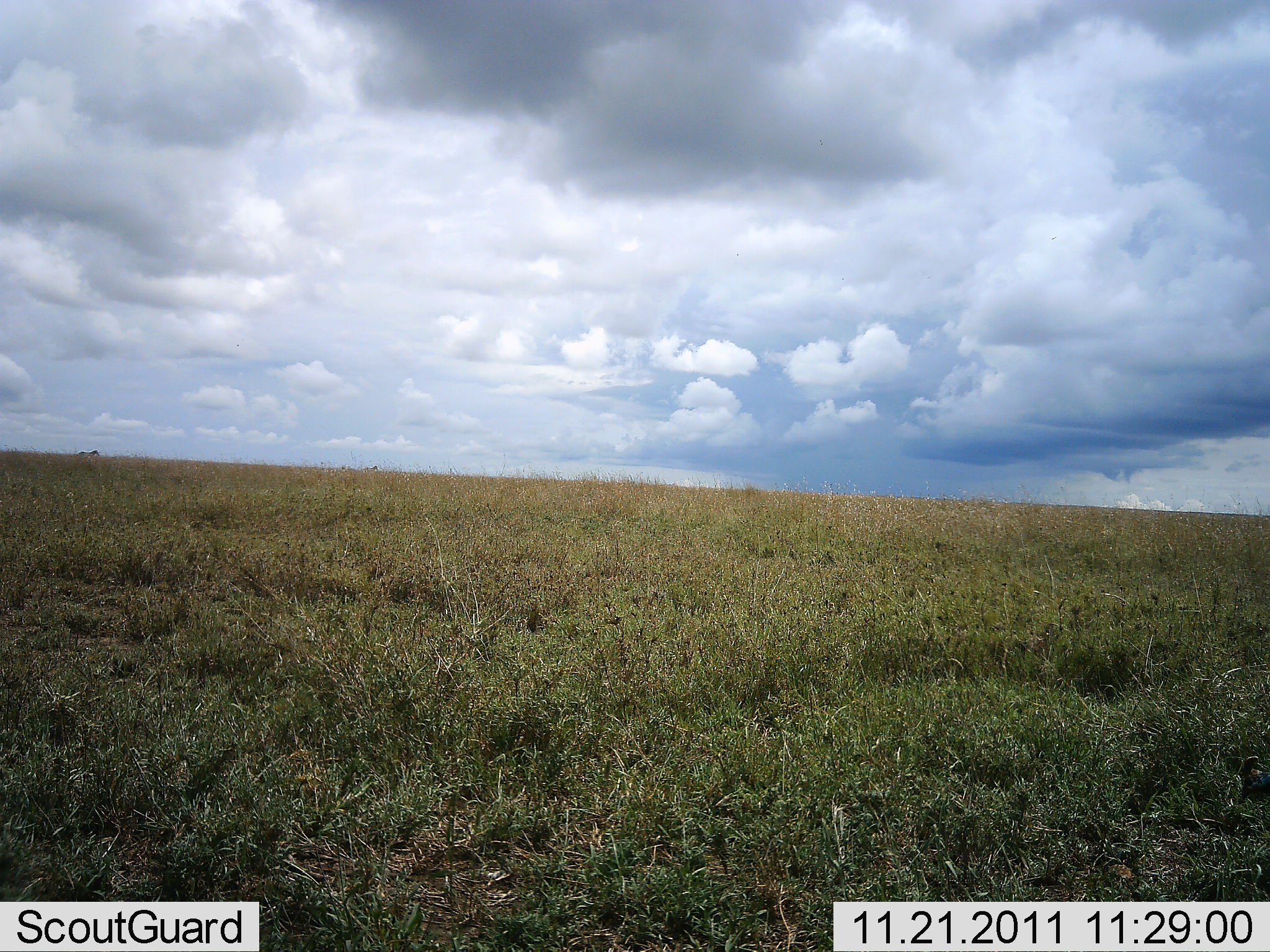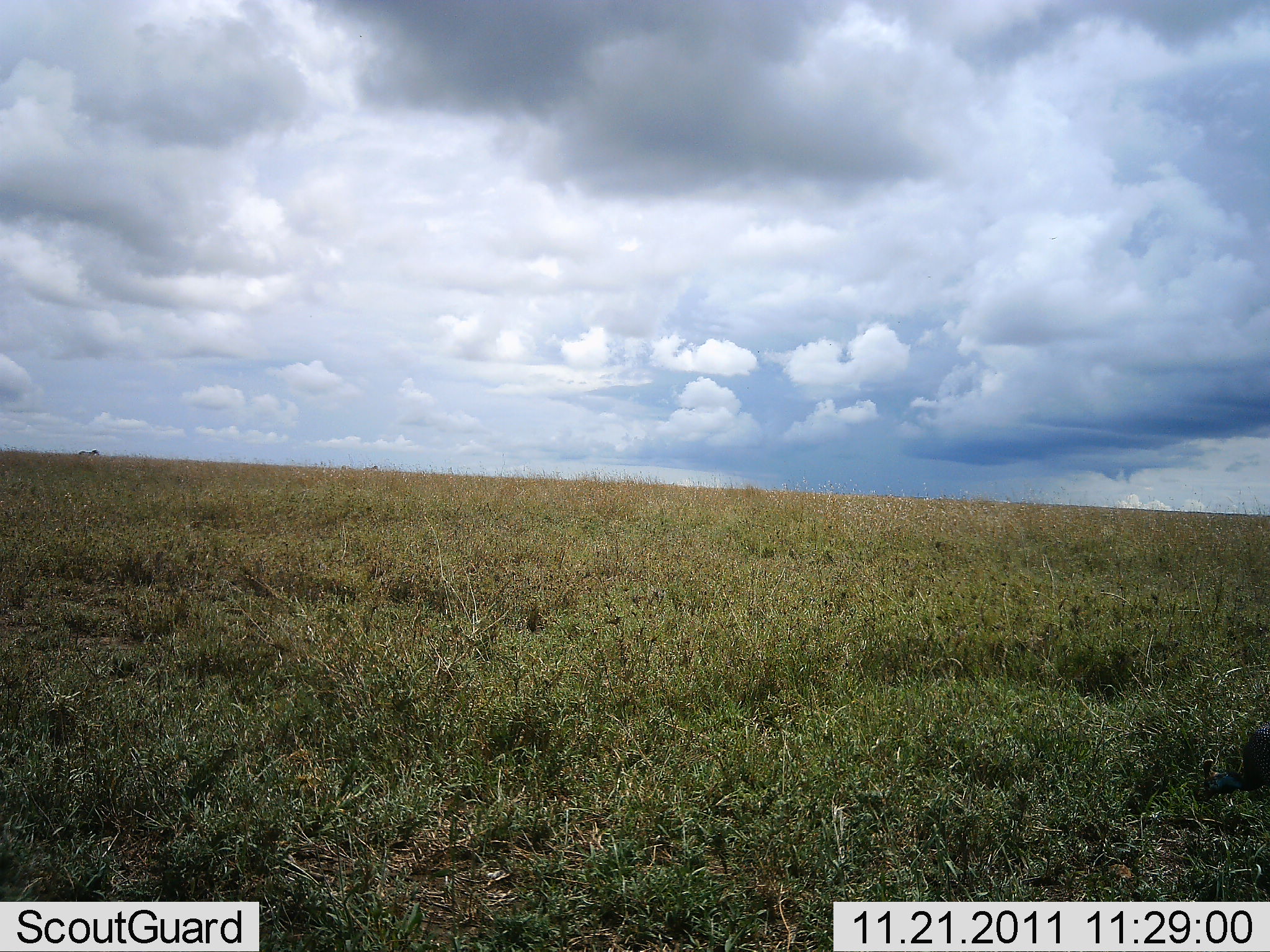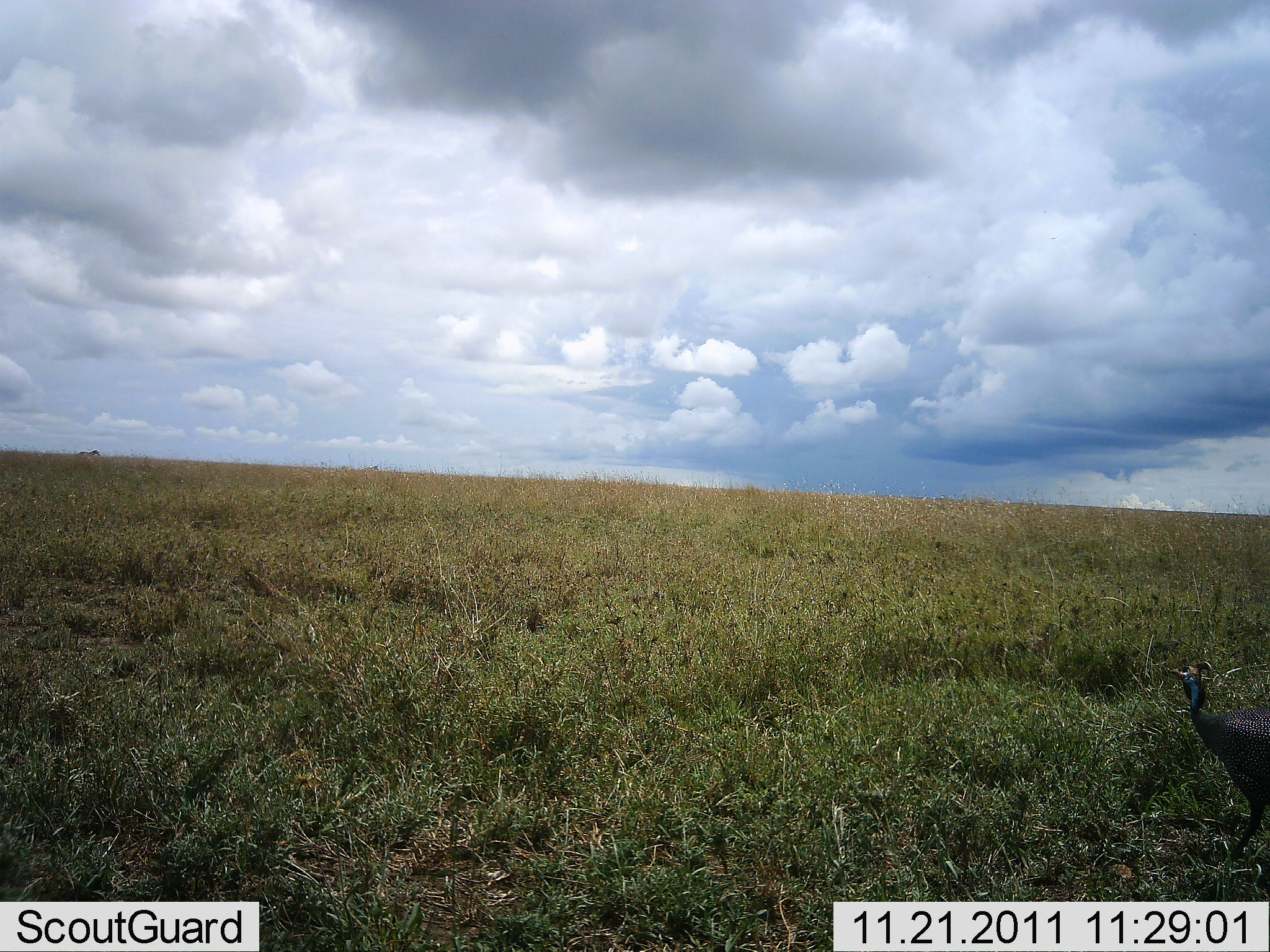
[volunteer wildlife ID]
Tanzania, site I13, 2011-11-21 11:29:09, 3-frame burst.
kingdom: Animalia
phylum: Chordata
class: Aves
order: Galliformes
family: Numididae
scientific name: Numididae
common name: guinea fowl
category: guineafowl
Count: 1.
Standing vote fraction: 0%.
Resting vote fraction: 0%.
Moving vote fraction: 83%.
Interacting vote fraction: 0%.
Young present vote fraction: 0%.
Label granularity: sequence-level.